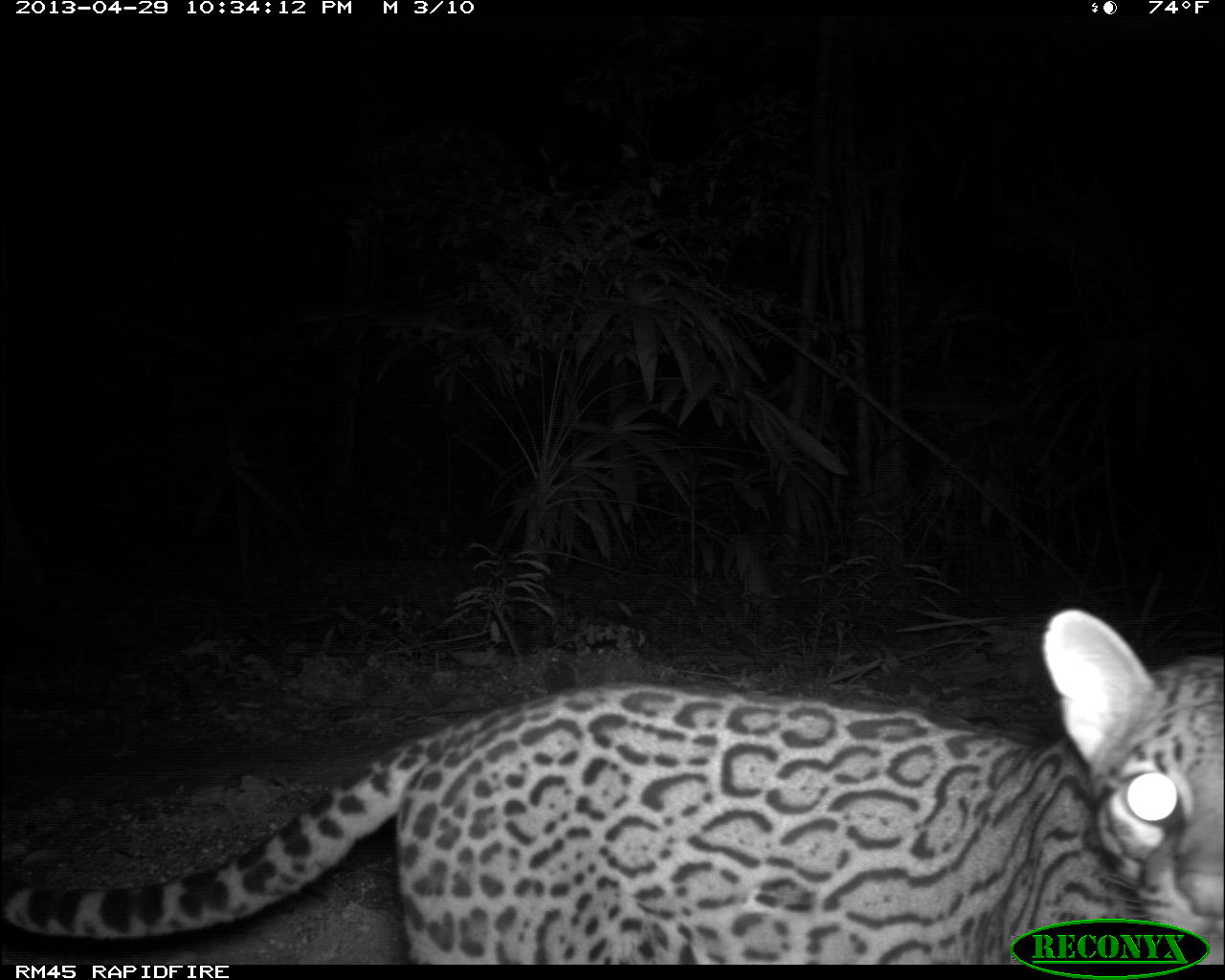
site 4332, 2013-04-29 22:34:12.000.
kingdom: Animalia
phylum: Chordata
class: Mammalia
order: Carnivora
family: Felidae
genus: Leopardus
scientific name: Leopardus pardalis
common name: ocelot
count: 1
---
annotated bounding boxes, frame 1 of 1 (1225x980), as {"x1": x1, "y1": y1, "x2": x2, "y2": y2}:
leopardus pardalis: {"x1": 4, "y1": 606, "x2": 1221, "y2": 960}